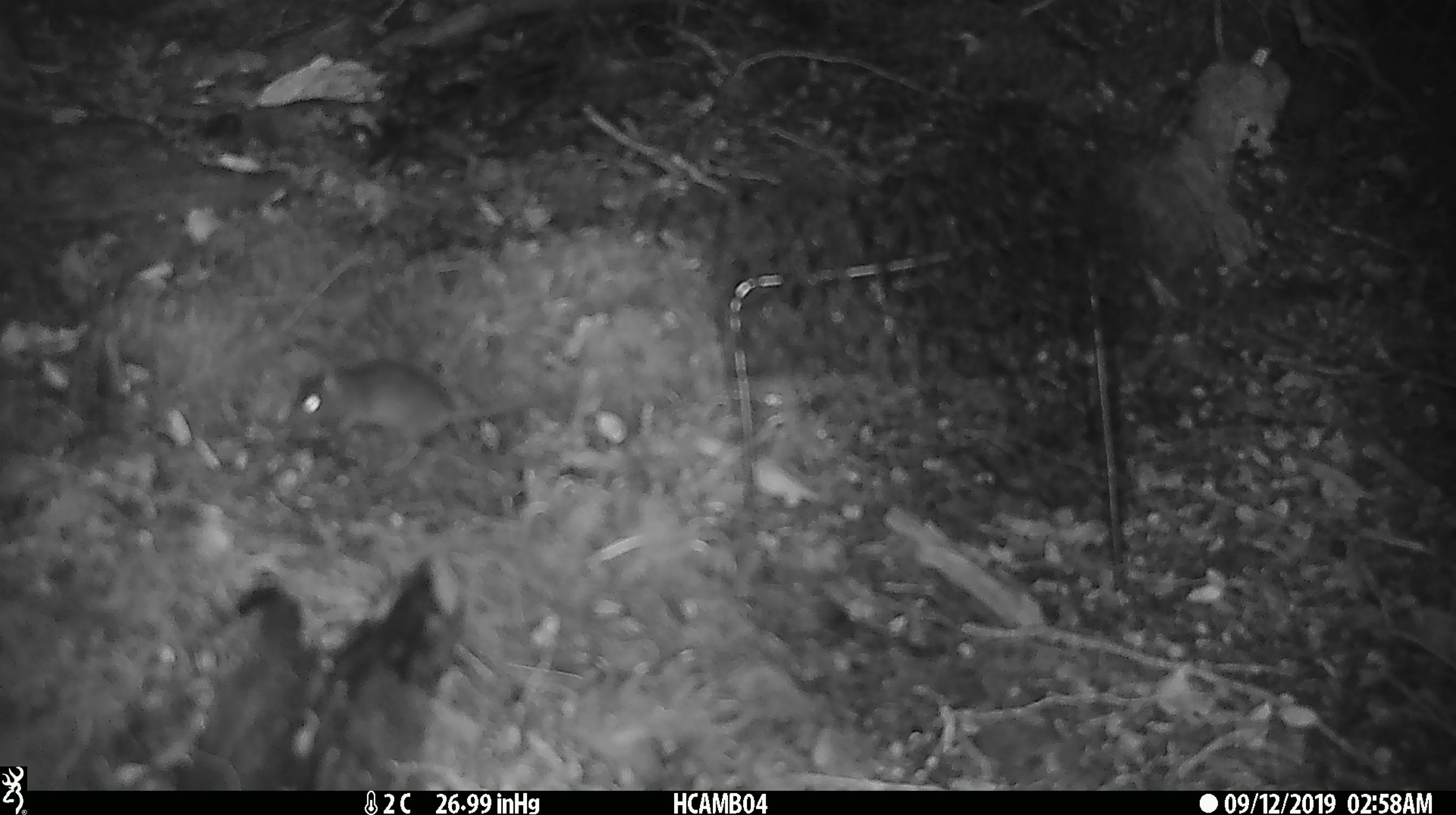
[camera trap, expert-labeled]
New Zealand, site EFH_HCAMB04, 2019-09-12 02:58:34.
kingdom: Animalia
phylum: Chordata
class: Mammalia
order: Rodentia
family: Muridae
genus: Mus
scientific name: Mus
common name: mouse